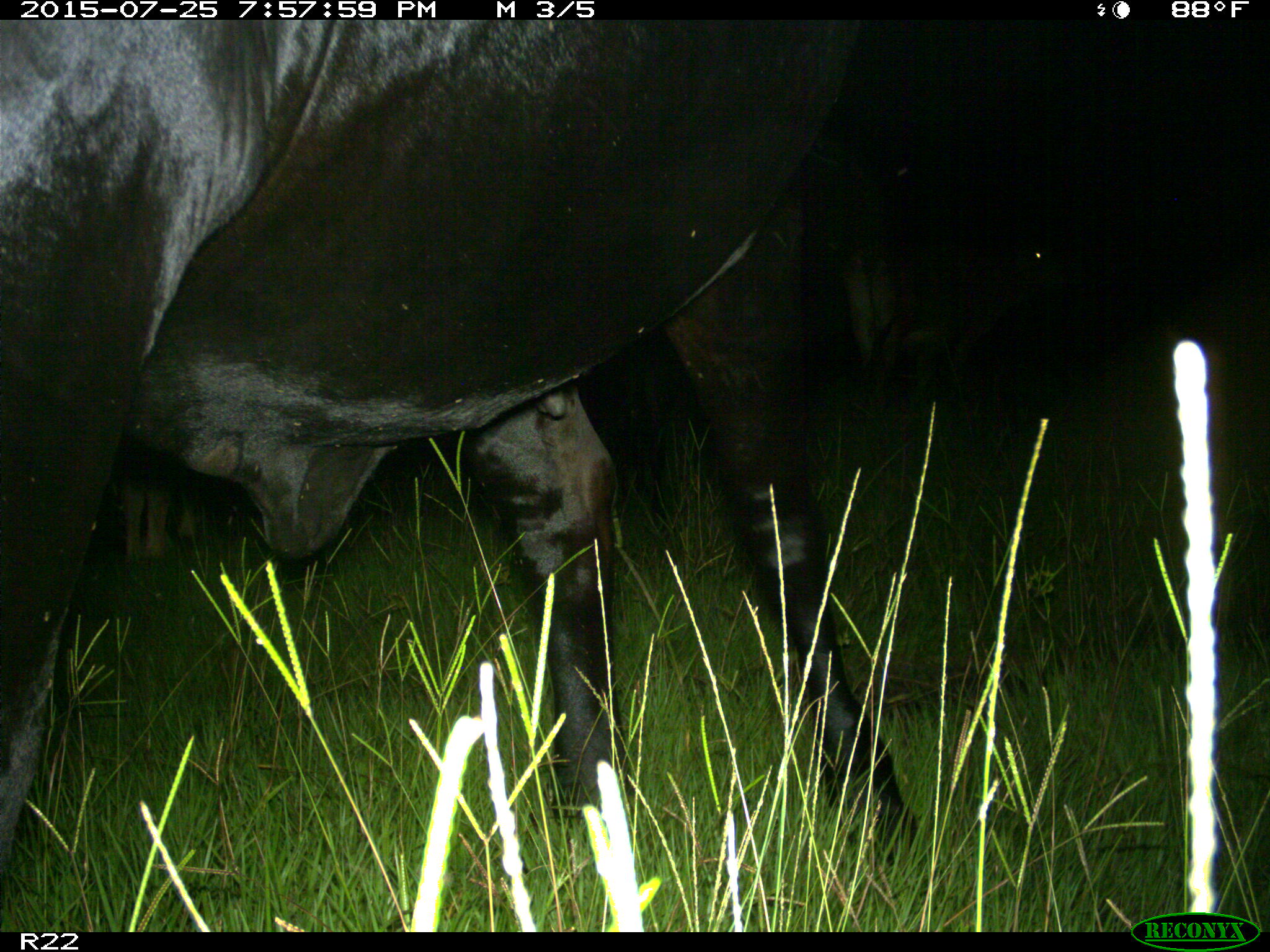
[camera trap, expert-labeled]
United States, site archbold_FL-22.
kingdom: Animalia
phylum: Chordata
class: Mammalia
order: Artiodactyla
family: Bovidae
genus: Bos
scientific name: Bos taurus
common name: domestic cow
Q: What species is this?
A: Bos taurus (domestic cow).